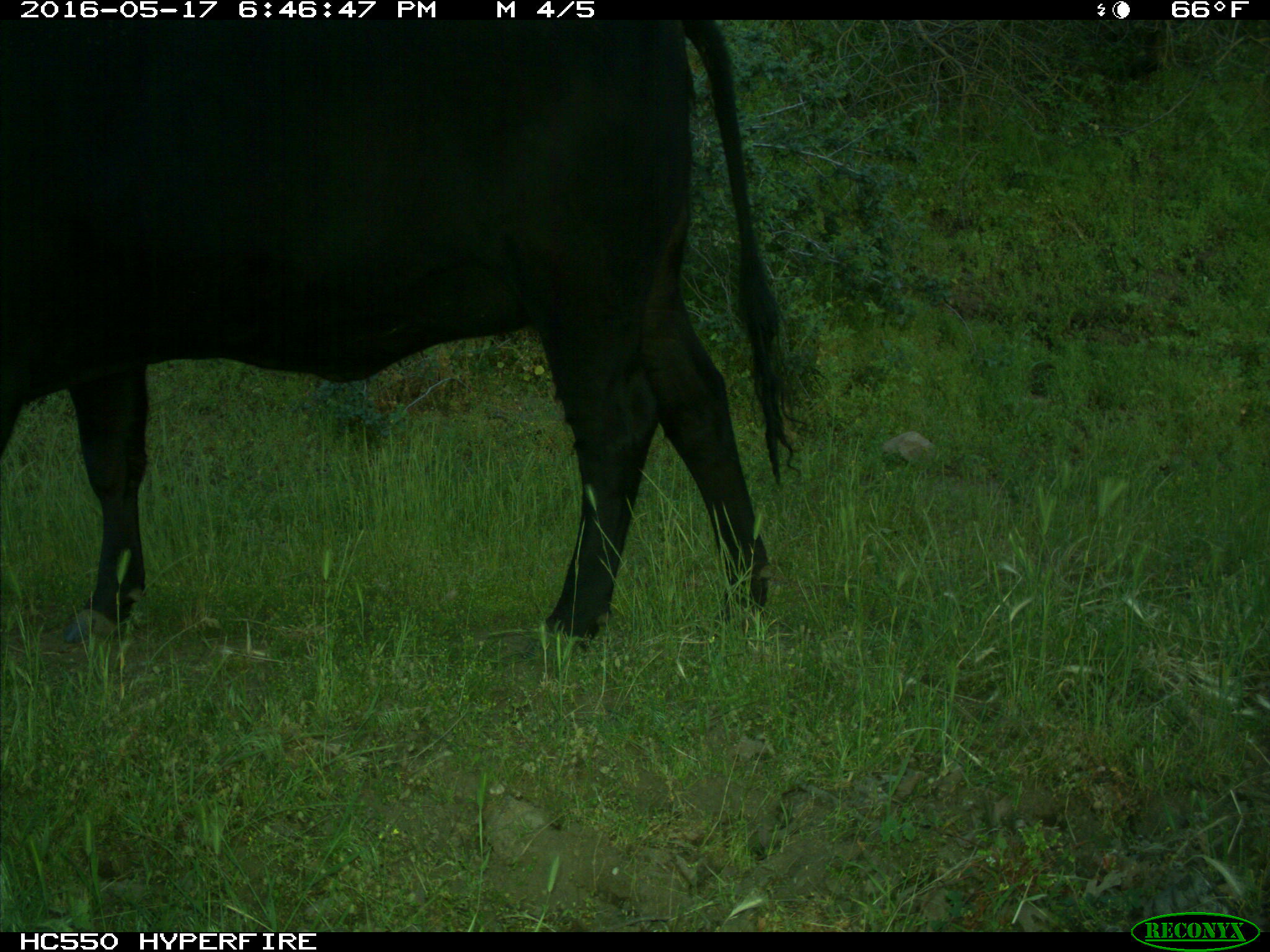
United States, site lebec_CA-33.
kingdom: Animalia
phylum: Chordata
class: Mammalia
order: Artiodactyla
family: Bovidae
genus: Bos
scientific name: Bos taurus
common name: domestic cow